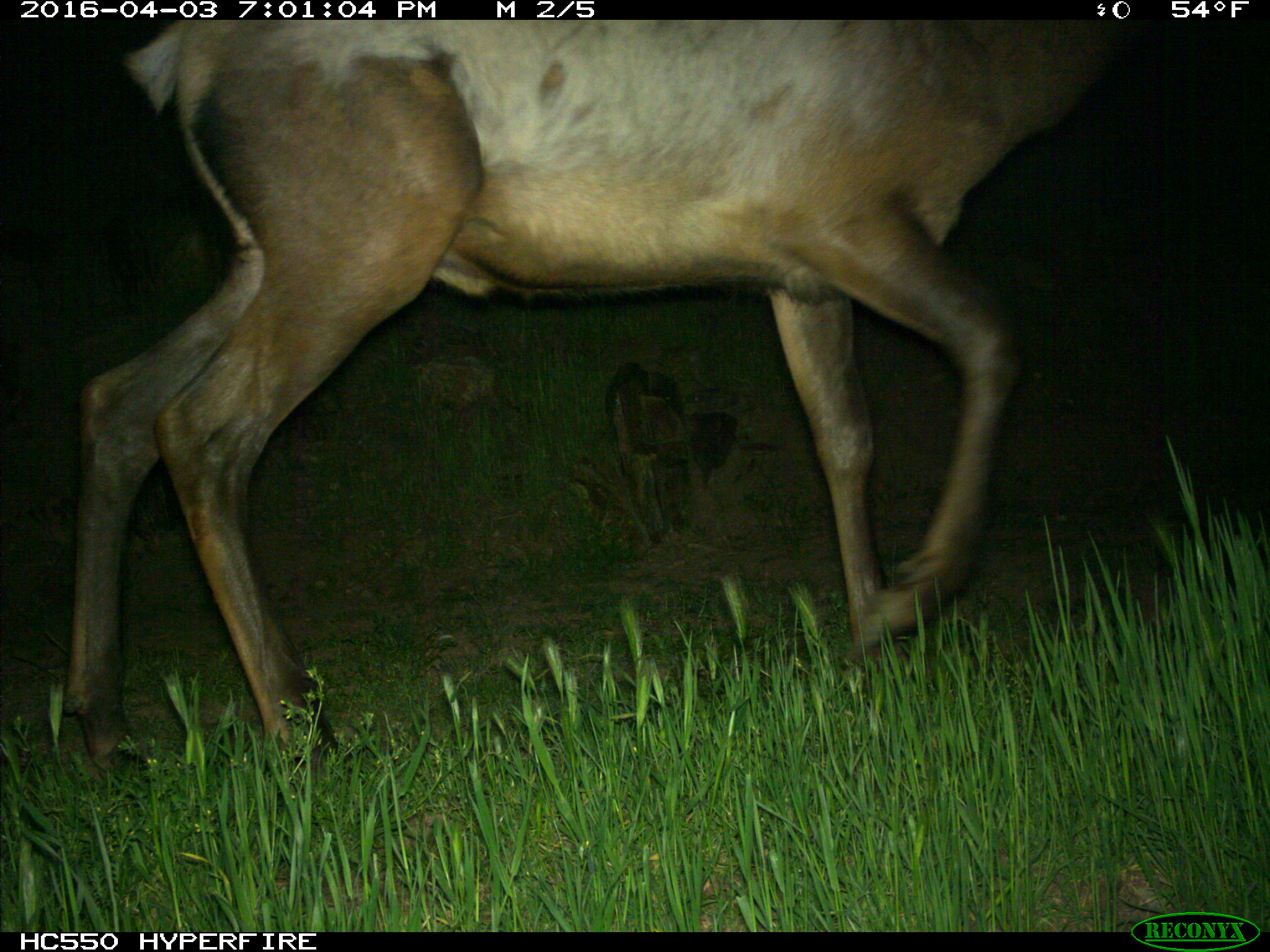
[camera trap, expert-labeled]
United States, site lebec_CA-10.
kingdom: Animalia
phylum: Chordata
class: Mammalia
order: Artiodactyla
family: Cervidae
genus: Cervus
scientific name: Cervus canadensis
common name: elk